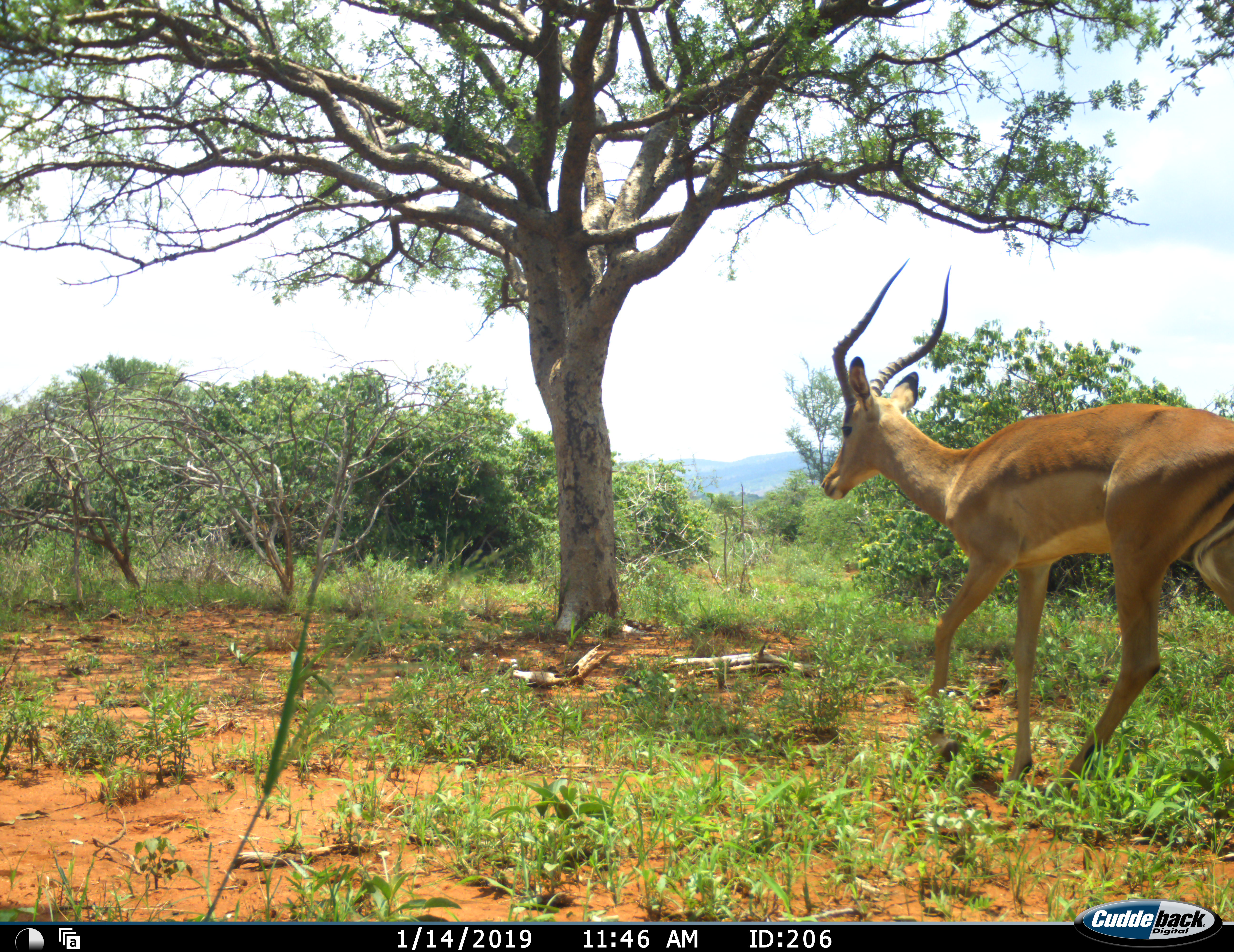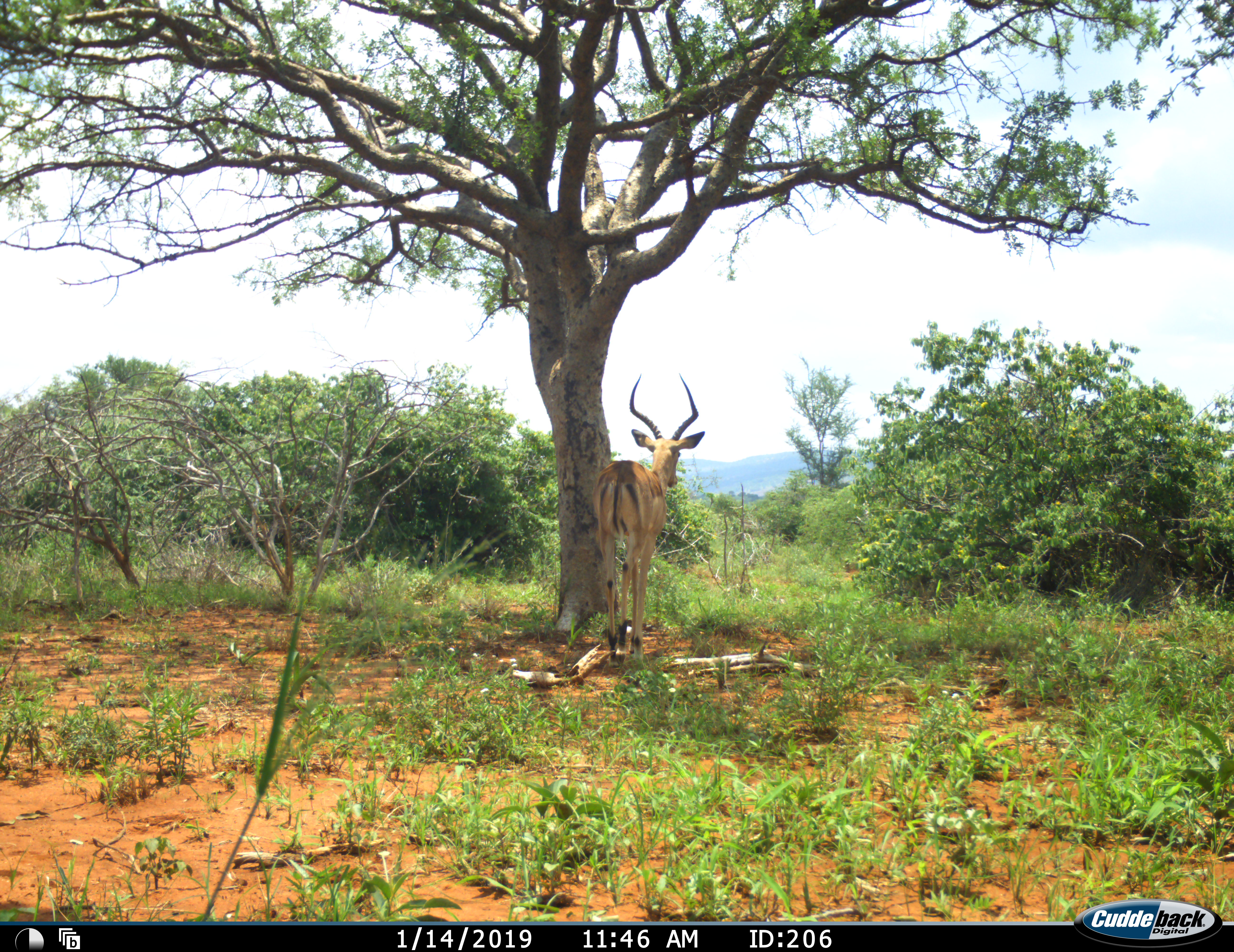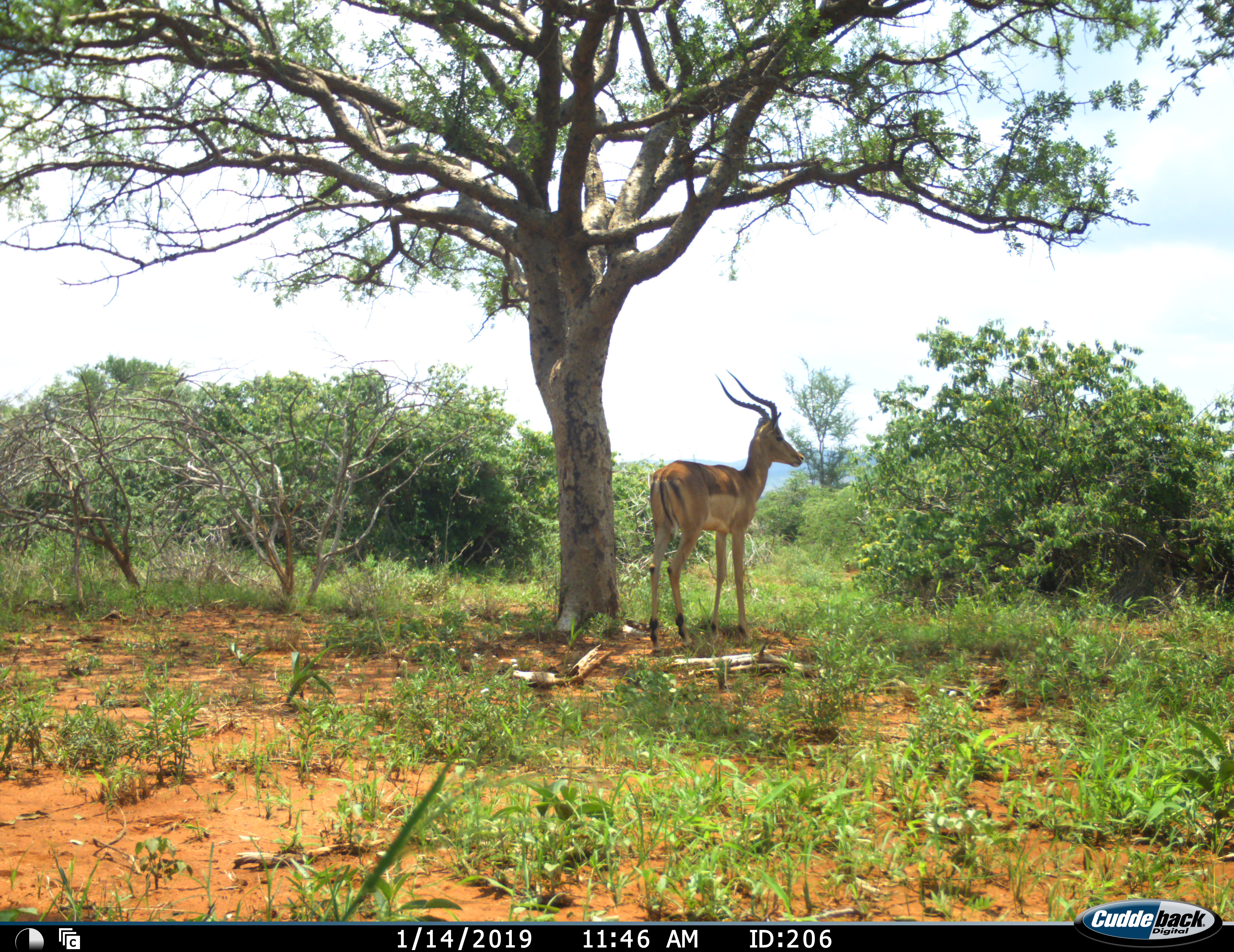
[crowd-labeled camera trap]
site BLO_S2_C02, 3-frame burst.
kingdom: Animalia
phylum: Chordata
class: Mammalia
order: Artiodactyla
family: Bovidae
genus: Aepyceros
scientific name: Aepyceros melampus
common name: impala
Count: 1.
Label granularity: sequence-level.